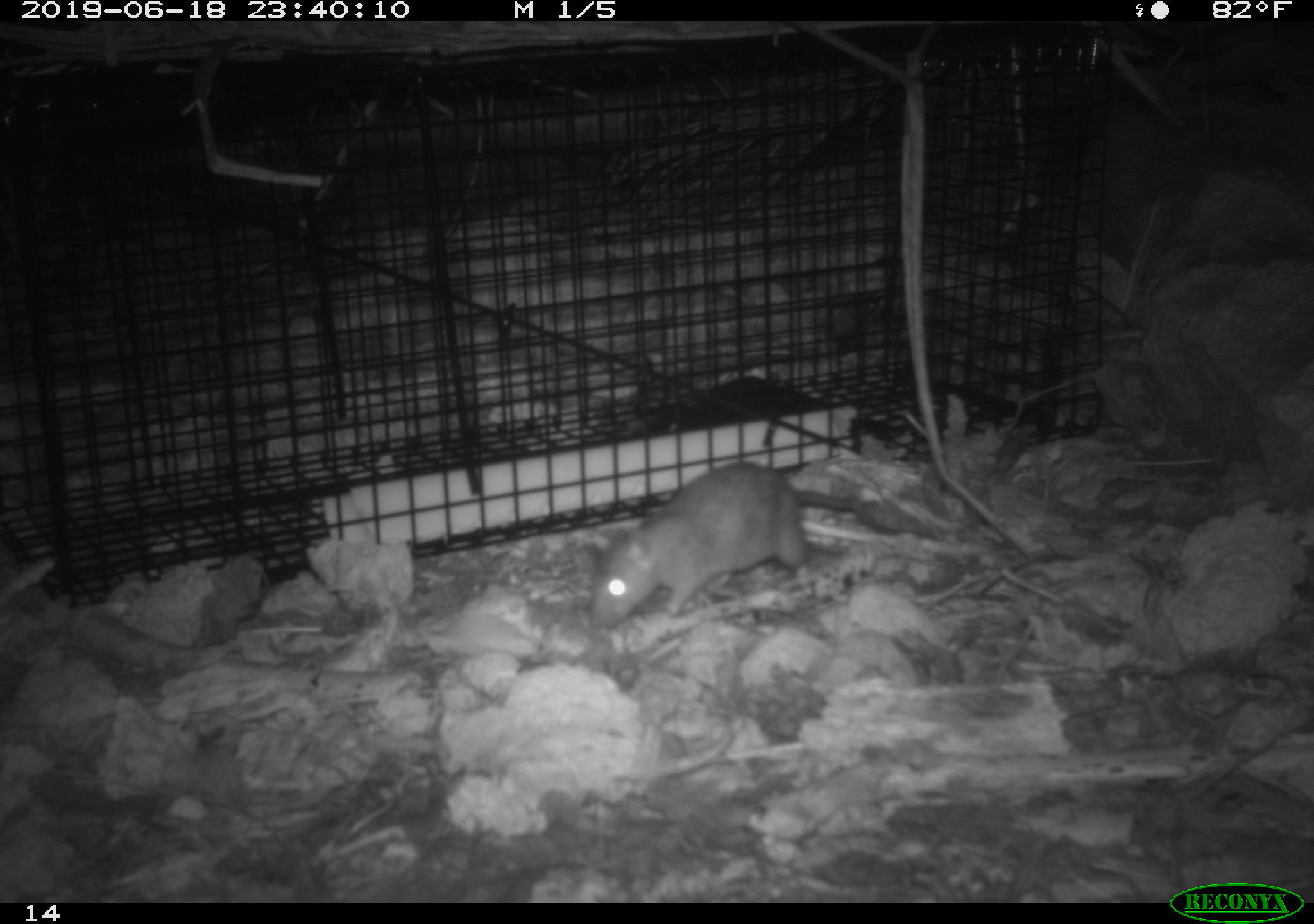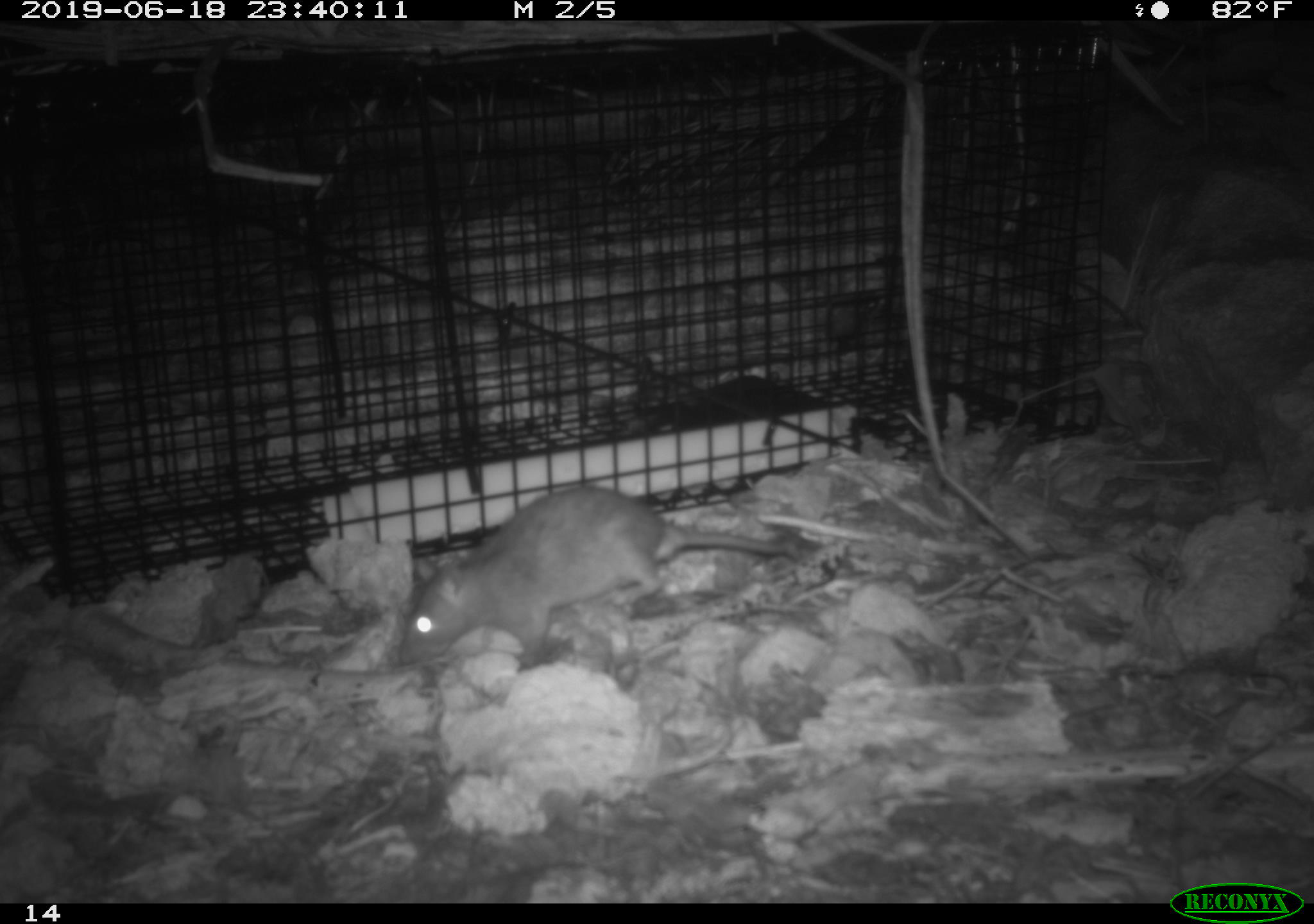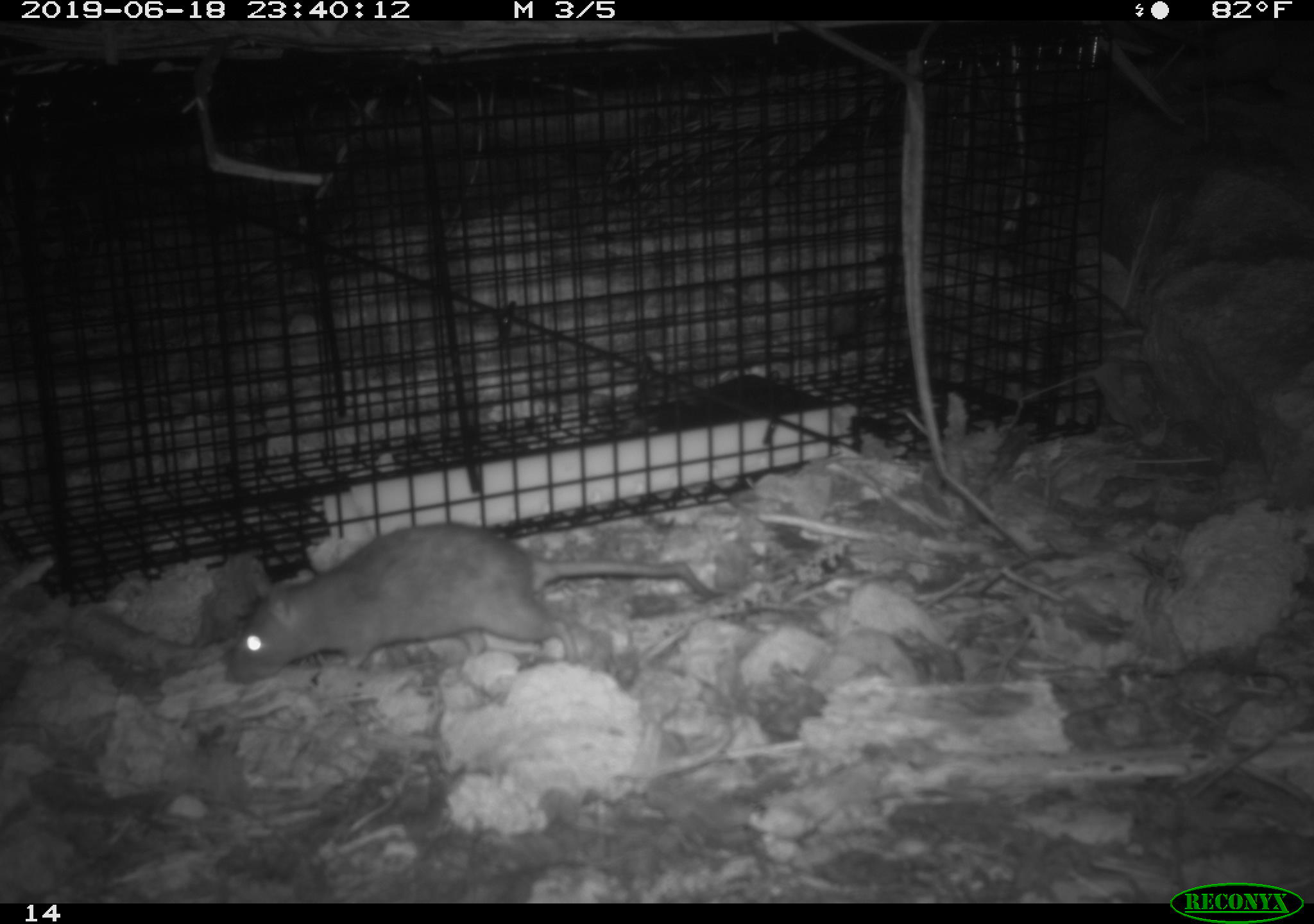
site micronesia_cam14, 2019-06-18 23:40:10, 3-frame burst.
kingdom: Animalia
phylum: Chordata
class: Mammalia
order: Rodentia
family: Muridae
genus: Rattus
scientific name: Rattus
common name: rat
Rat (Rattus).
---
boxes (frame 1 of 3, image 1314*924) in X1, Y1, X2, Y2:
rat: 586, 459, 923, 626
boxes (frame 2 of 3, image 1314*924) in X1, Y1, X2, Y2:
rat: 395, 483, 804, 671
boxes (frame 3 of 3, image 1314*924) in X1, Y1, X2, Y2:
rat: 221, 521, 724, 678